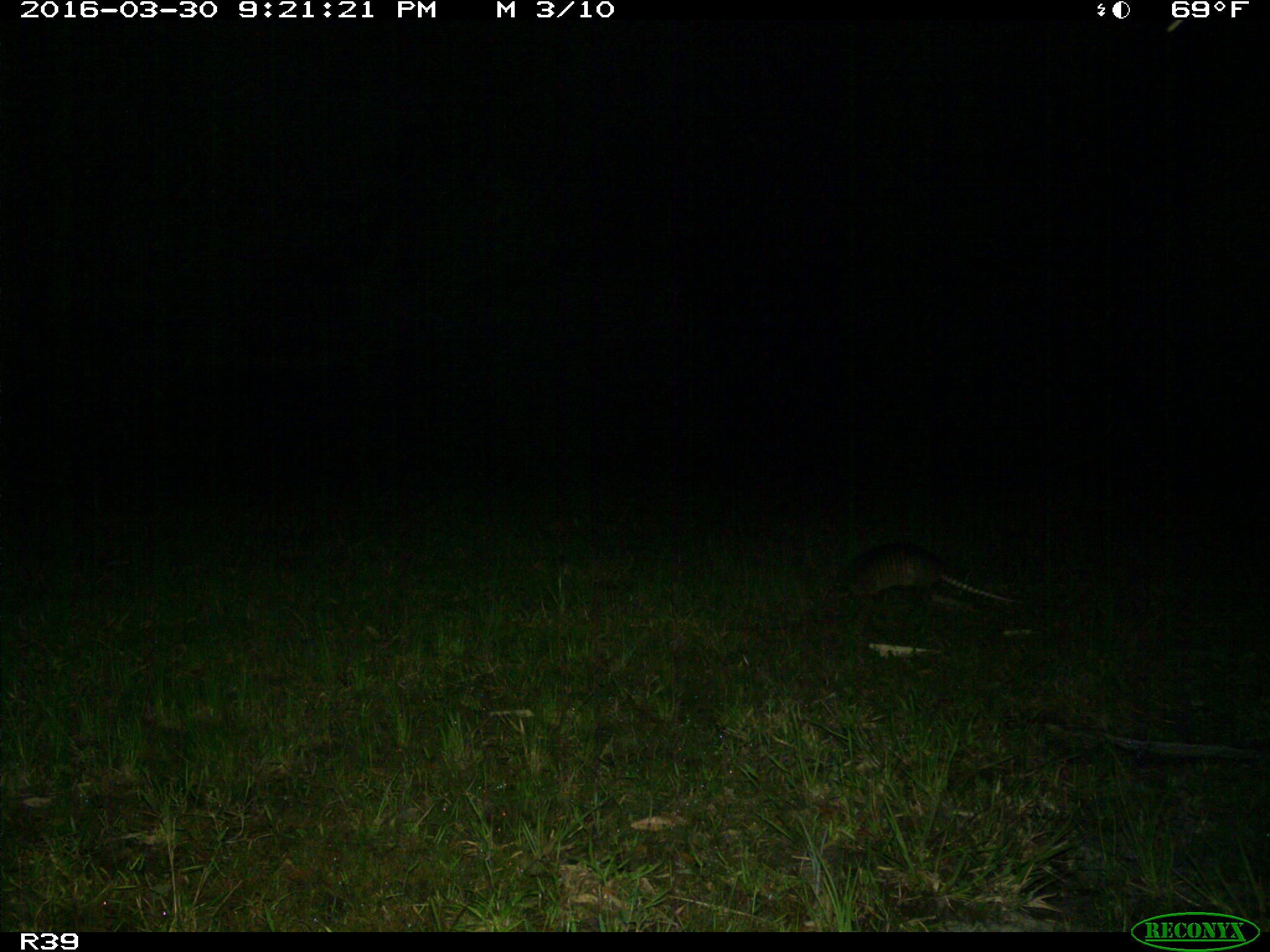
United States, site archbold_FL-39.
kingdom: Animalia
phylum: Chordata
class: Mammalia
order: Cingulata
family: Dasypodidae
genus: Dasypus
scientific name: Dasypus novemcinctus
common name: nine-banded armadillo